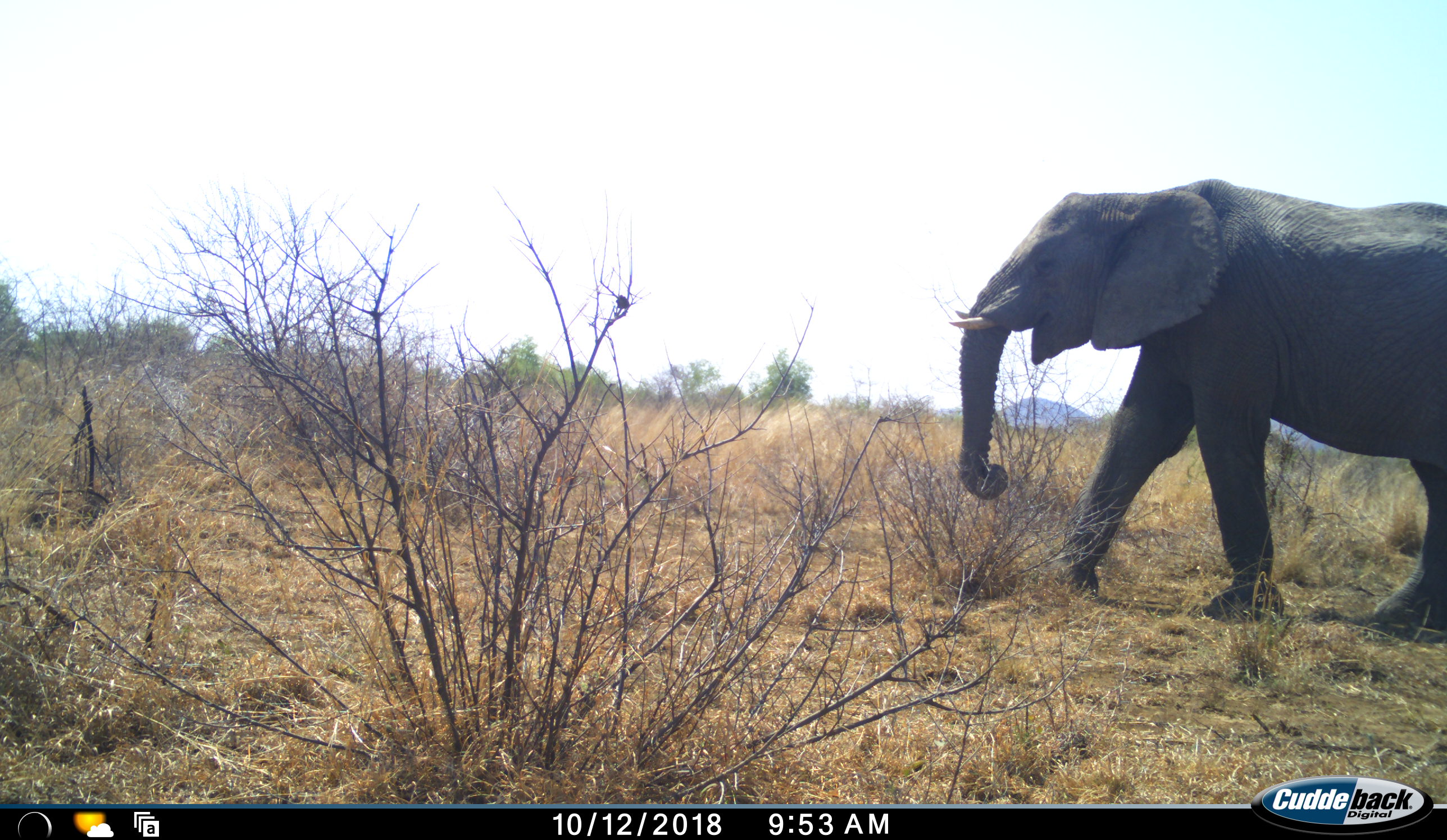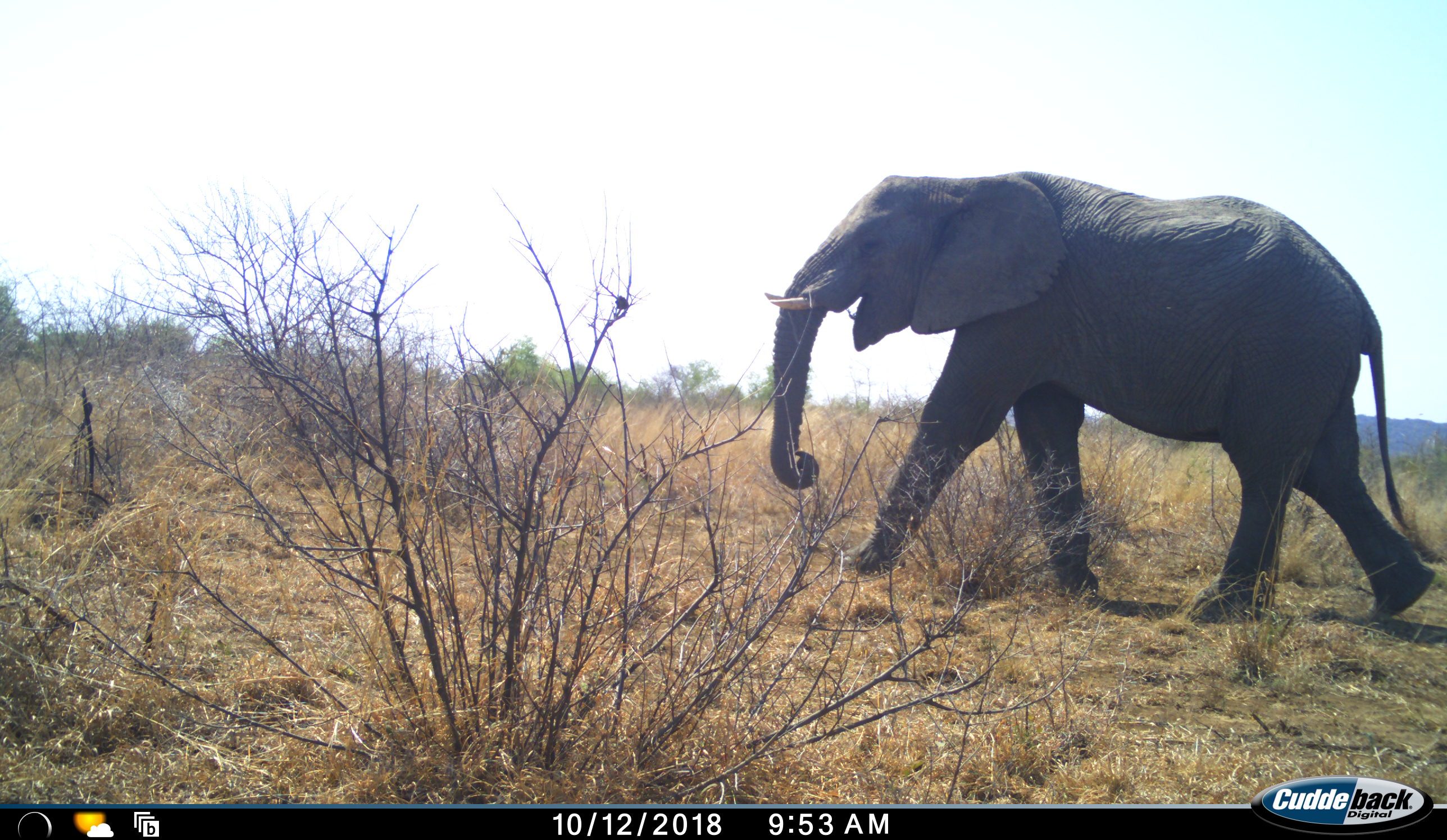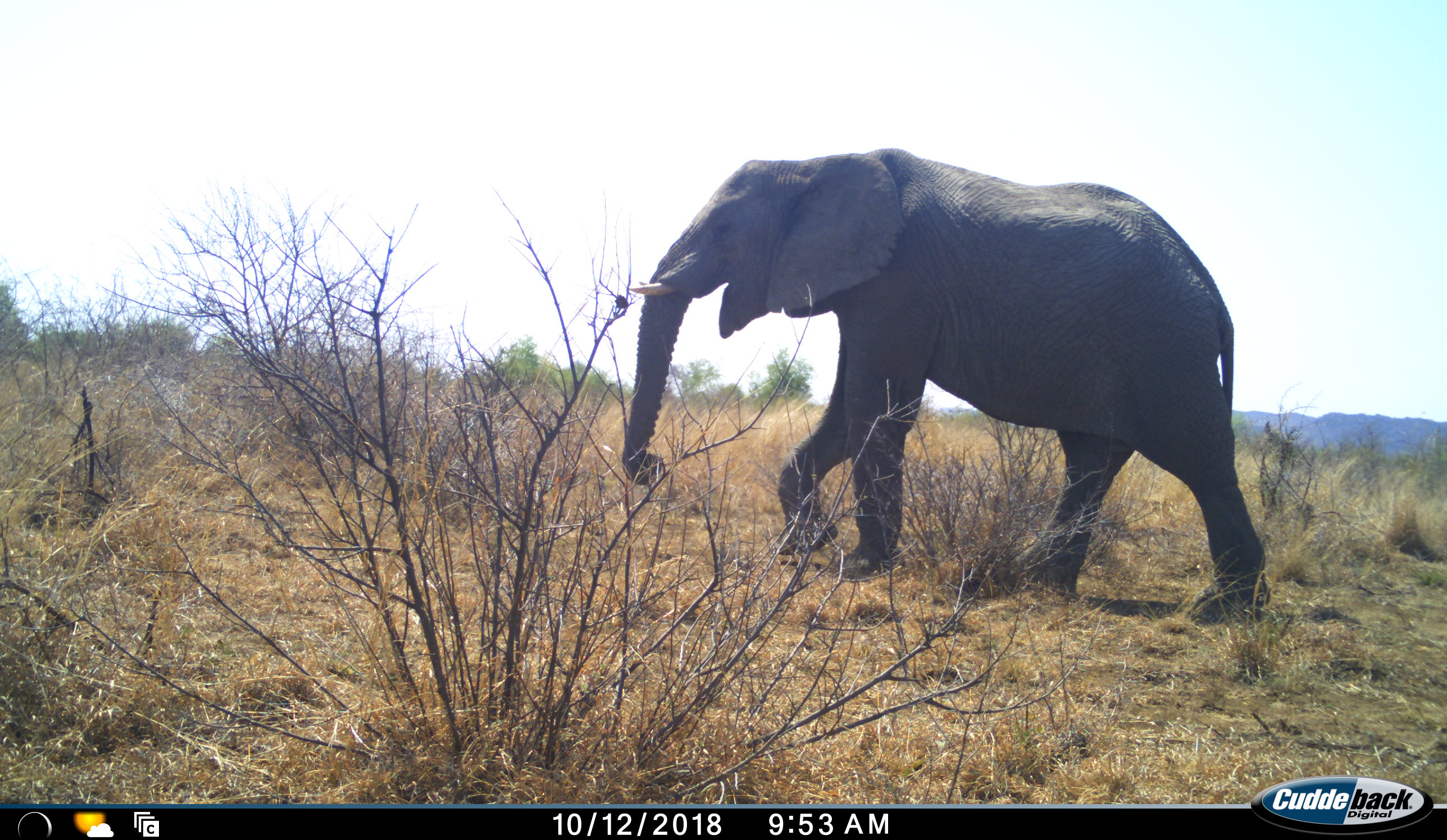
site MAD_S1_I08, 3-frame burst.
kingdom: Animalia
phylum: Chordata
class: Mammalia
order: Proboscidea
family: Elephantidae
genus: Loxodonta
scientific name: Loxodonta africana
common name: african bush elephant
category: elephant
Elephant (african bush elephant) (Loxodonta africana), count 1. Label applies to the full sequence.